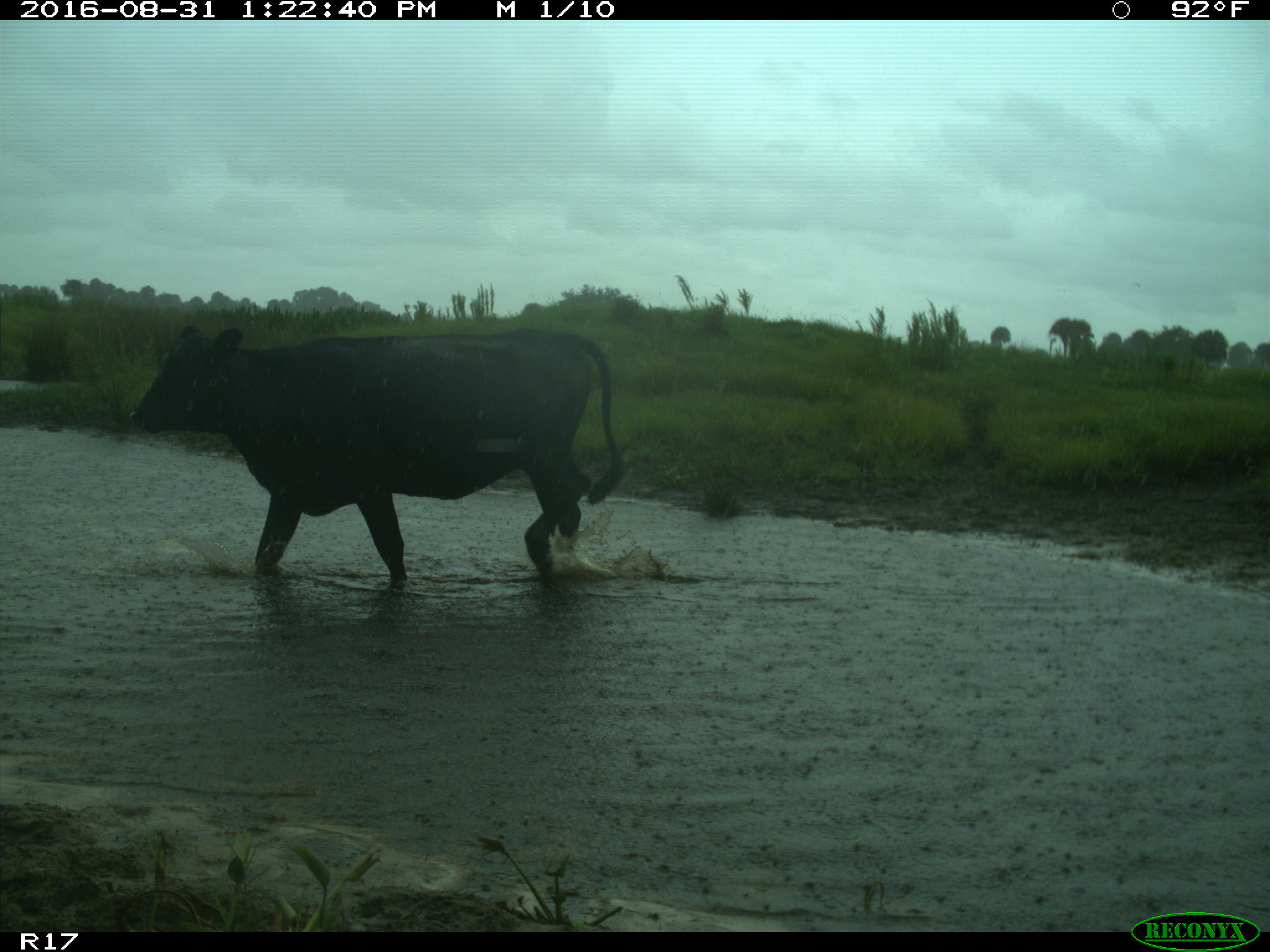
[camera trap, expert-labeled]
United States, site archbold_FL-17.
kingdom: Animalia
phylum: Chordata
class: Mammalia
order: Artiodactyla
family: Bovidae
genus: Bos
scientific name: Bos taurus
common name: domestic cow